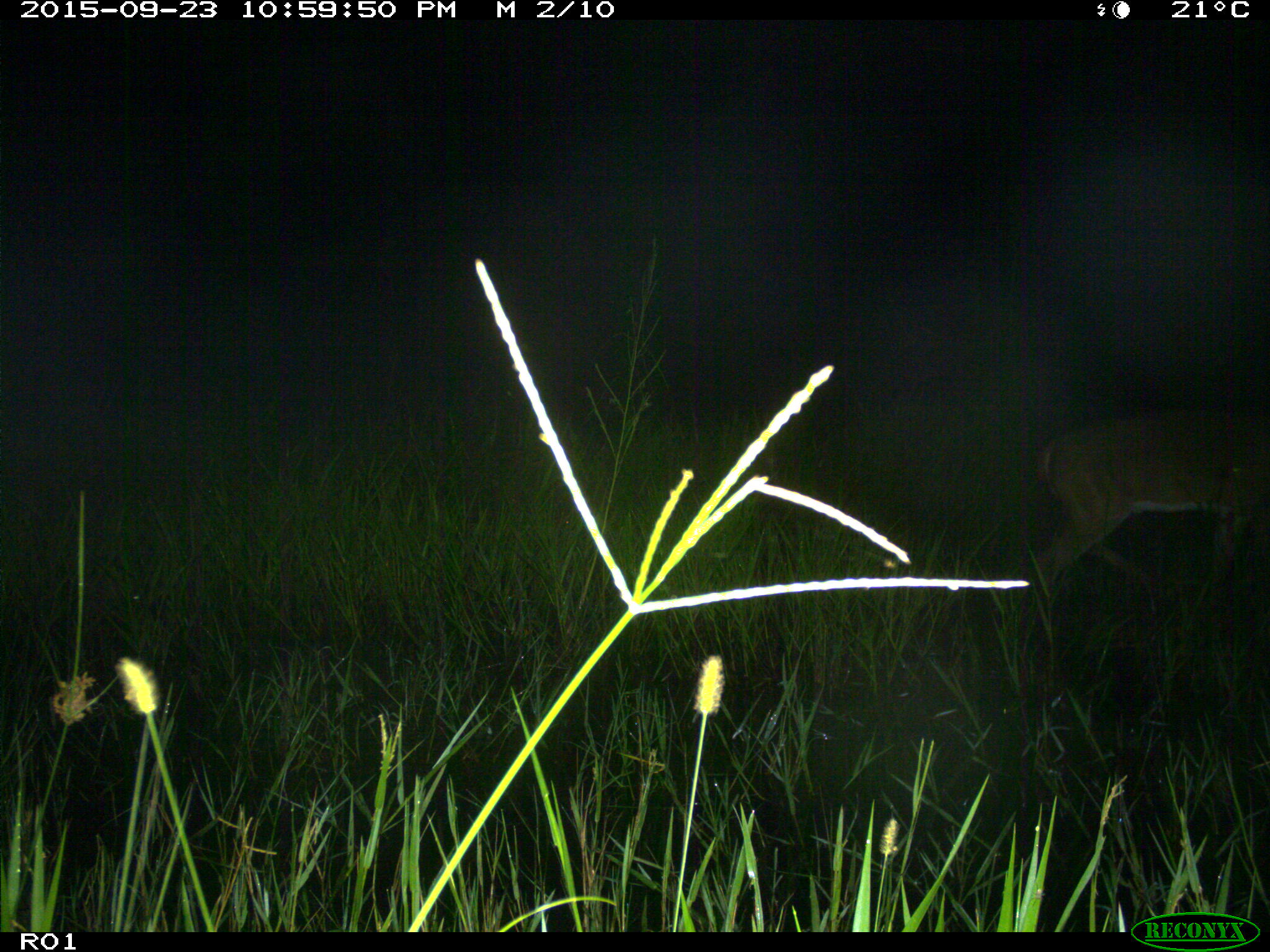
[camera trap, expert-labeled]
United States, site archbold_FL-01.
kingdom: Animalia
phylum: Chordata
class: Mammalia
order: Artiodactyla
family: Cervidae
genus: Odocoileus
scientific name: Odocoileus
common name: deer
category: unidentified deer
Unidentified deer (deer) (Odocoileus).